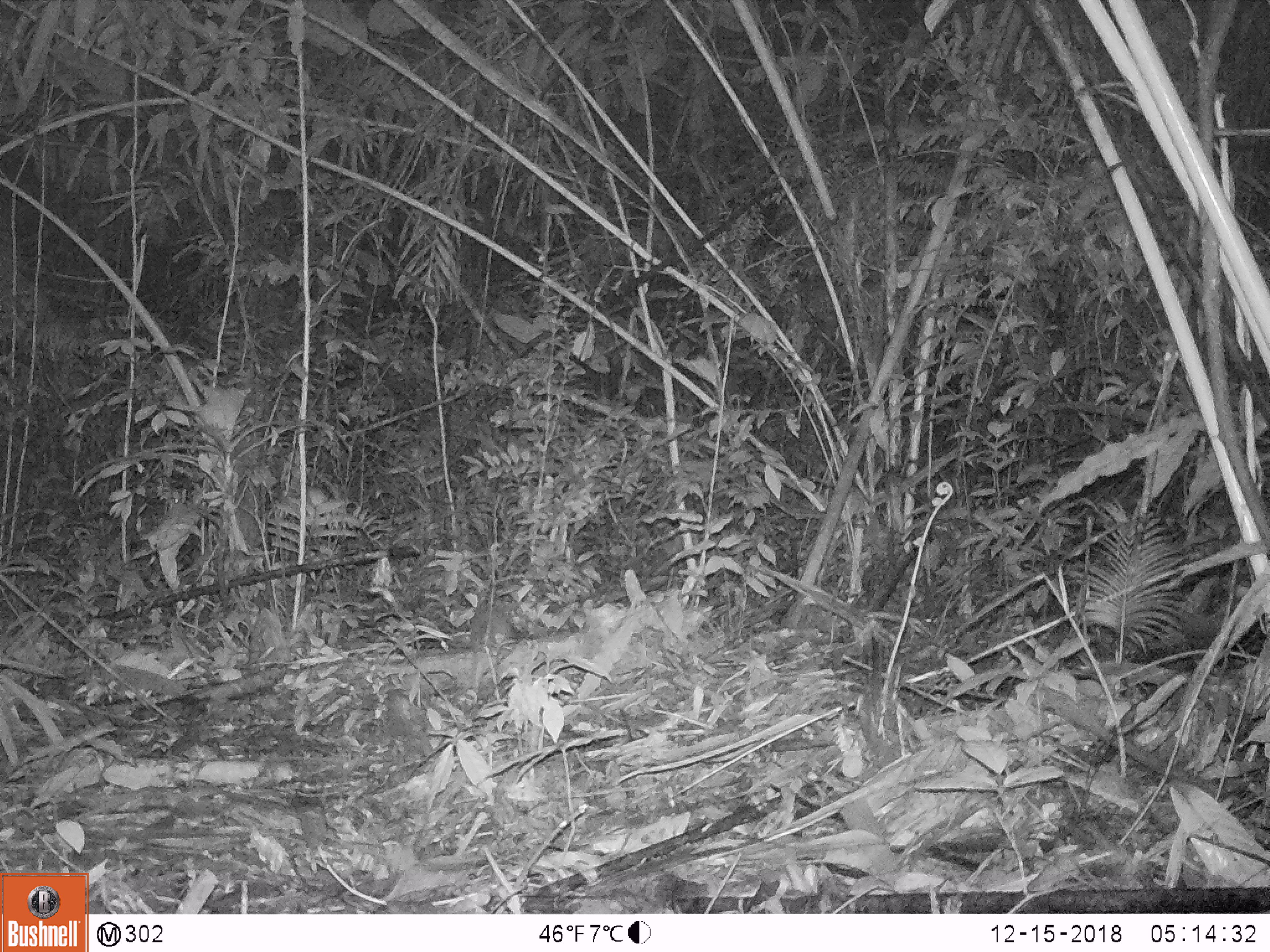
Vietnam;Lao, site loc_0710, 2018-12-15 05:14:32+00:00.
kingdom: Animalia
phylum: Chordata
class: Mammalia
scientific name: Mammalia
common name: mammal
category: unidentified small mammal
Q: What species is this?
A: Unidentified small mammal (mammal) (Mammalia).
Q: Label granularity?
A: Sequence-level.